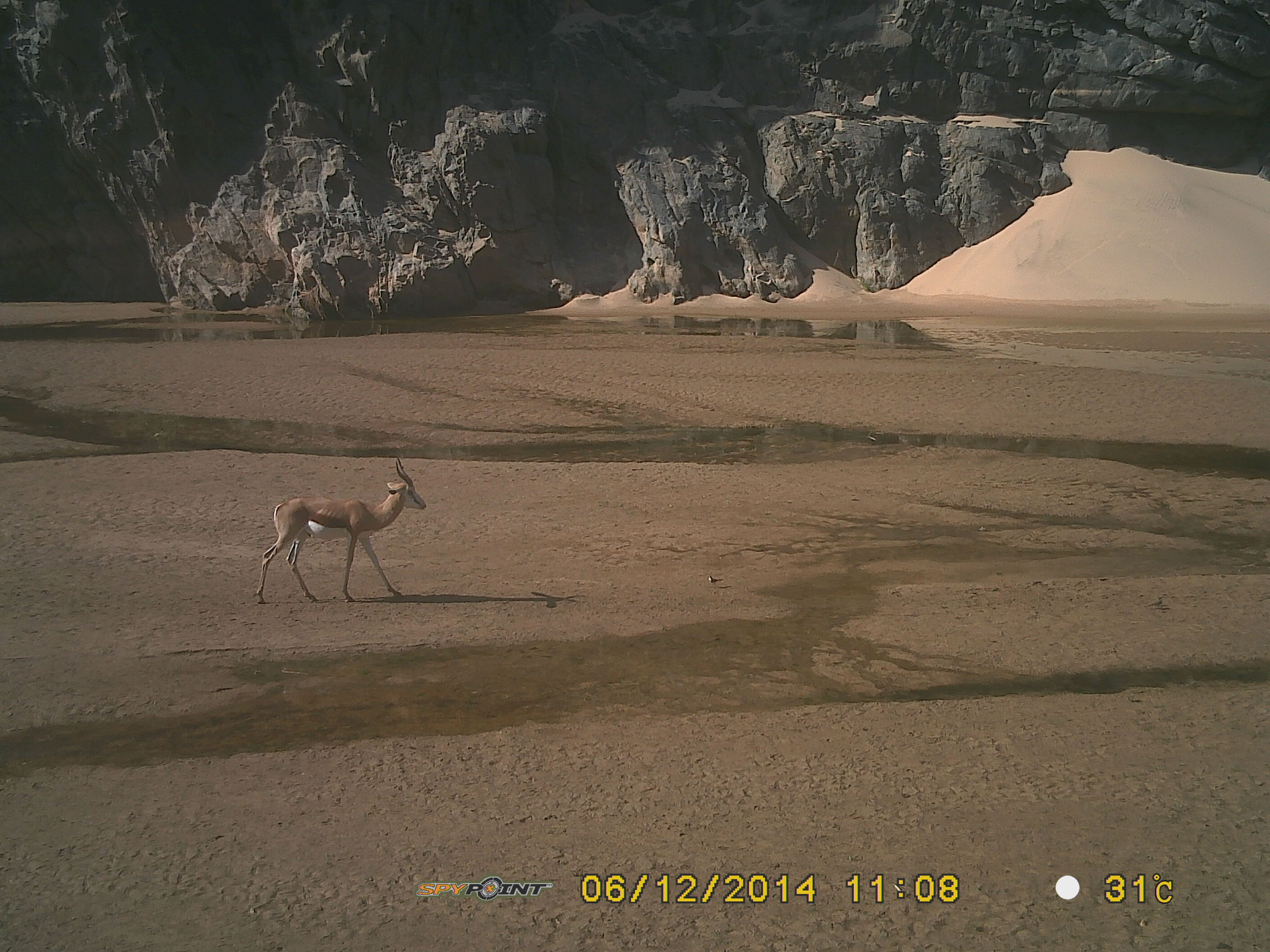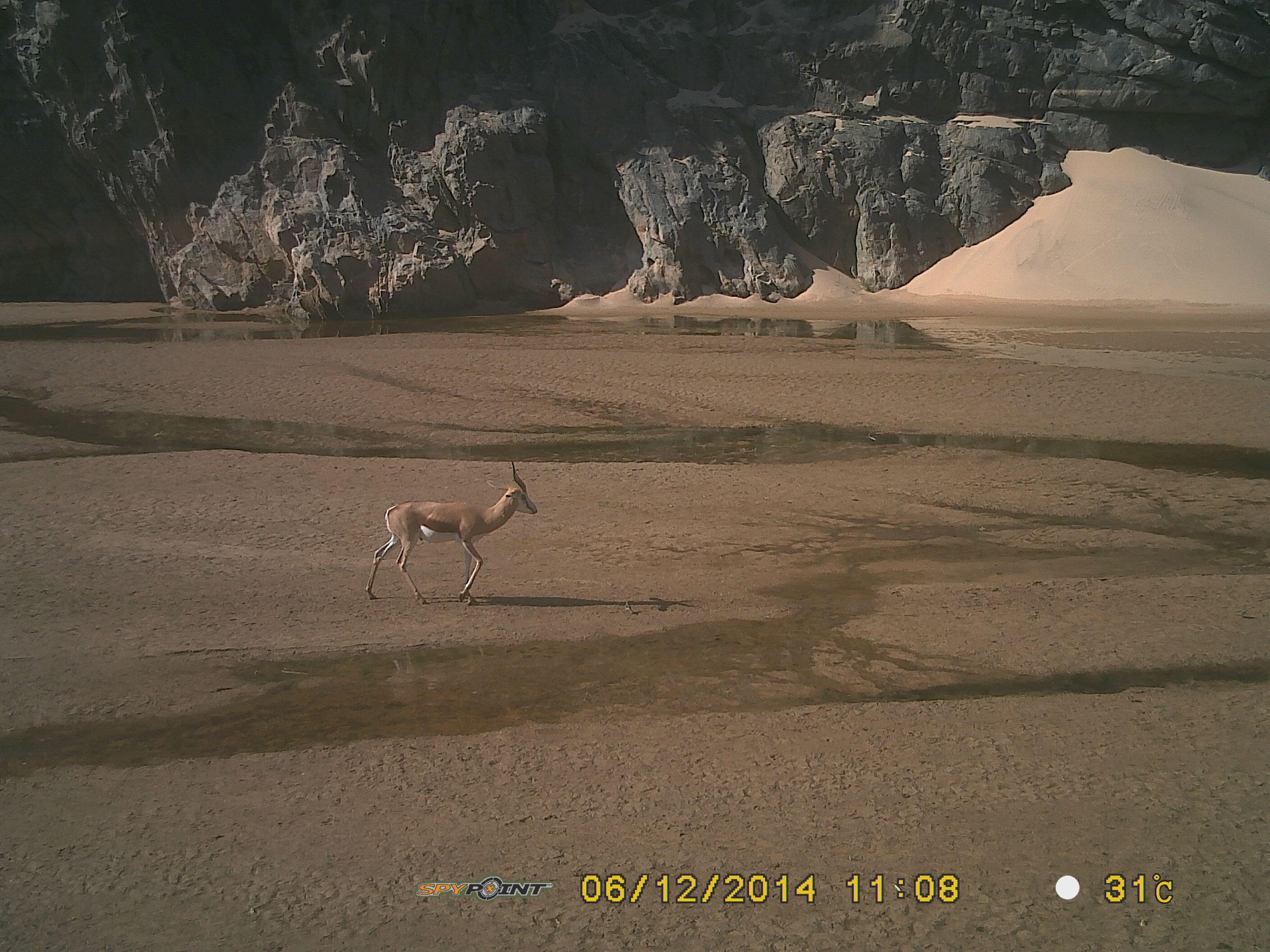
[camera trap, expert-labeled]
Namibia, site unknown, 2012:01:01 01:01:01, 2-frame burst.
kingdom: Animalia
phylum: Chordata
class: Mammalia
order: Artiodactyla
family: Bovidae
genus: Antidorcas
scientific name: Antidorcas marsupialis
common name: springbok